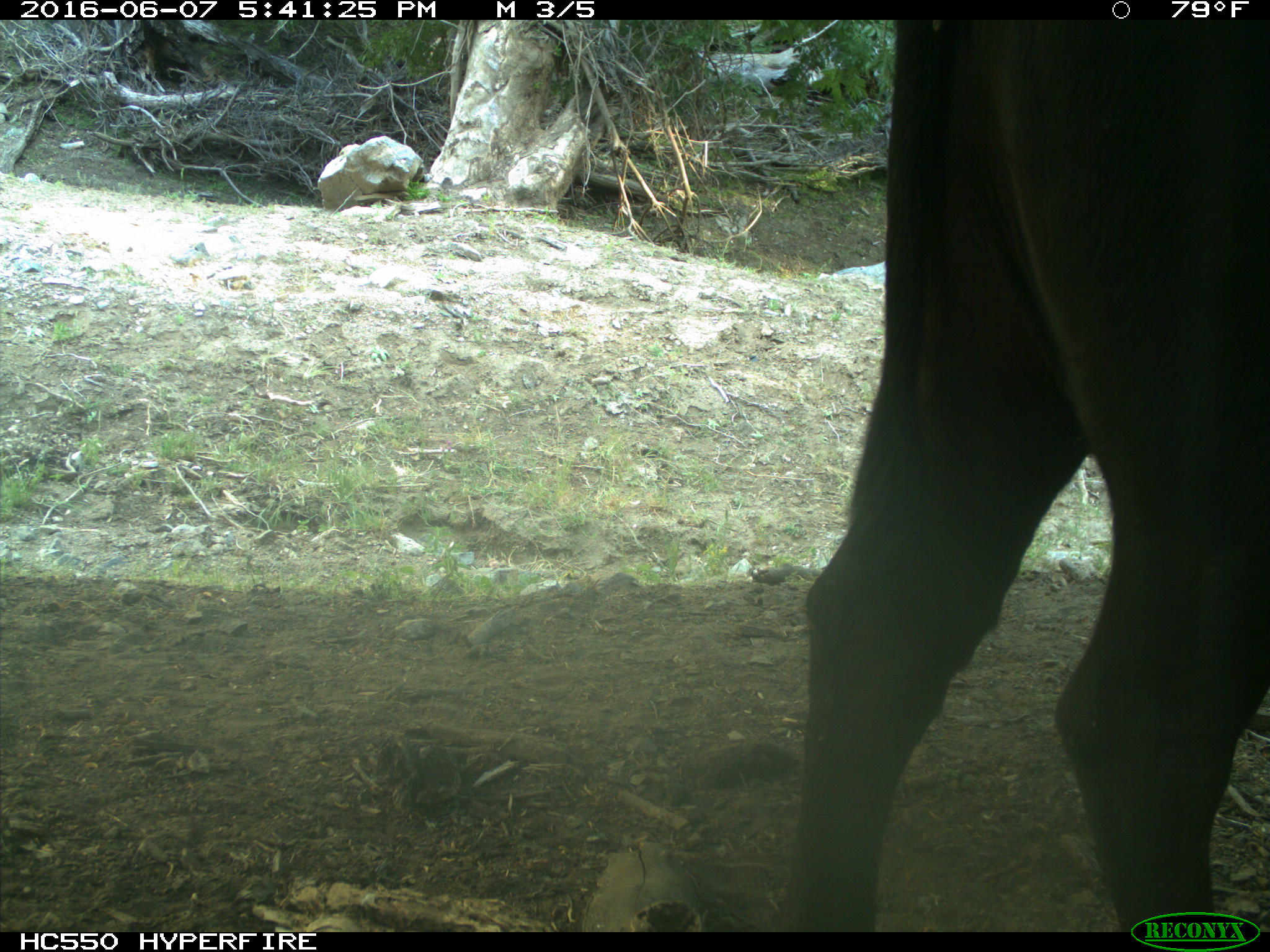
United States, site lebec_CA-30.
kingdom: Animalia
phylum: Chordata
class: Mammalia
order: Artiodactyla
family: Bovidae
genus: Bos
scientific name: Bos taurus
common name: domestic cow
Bos taurus (domestic cow).